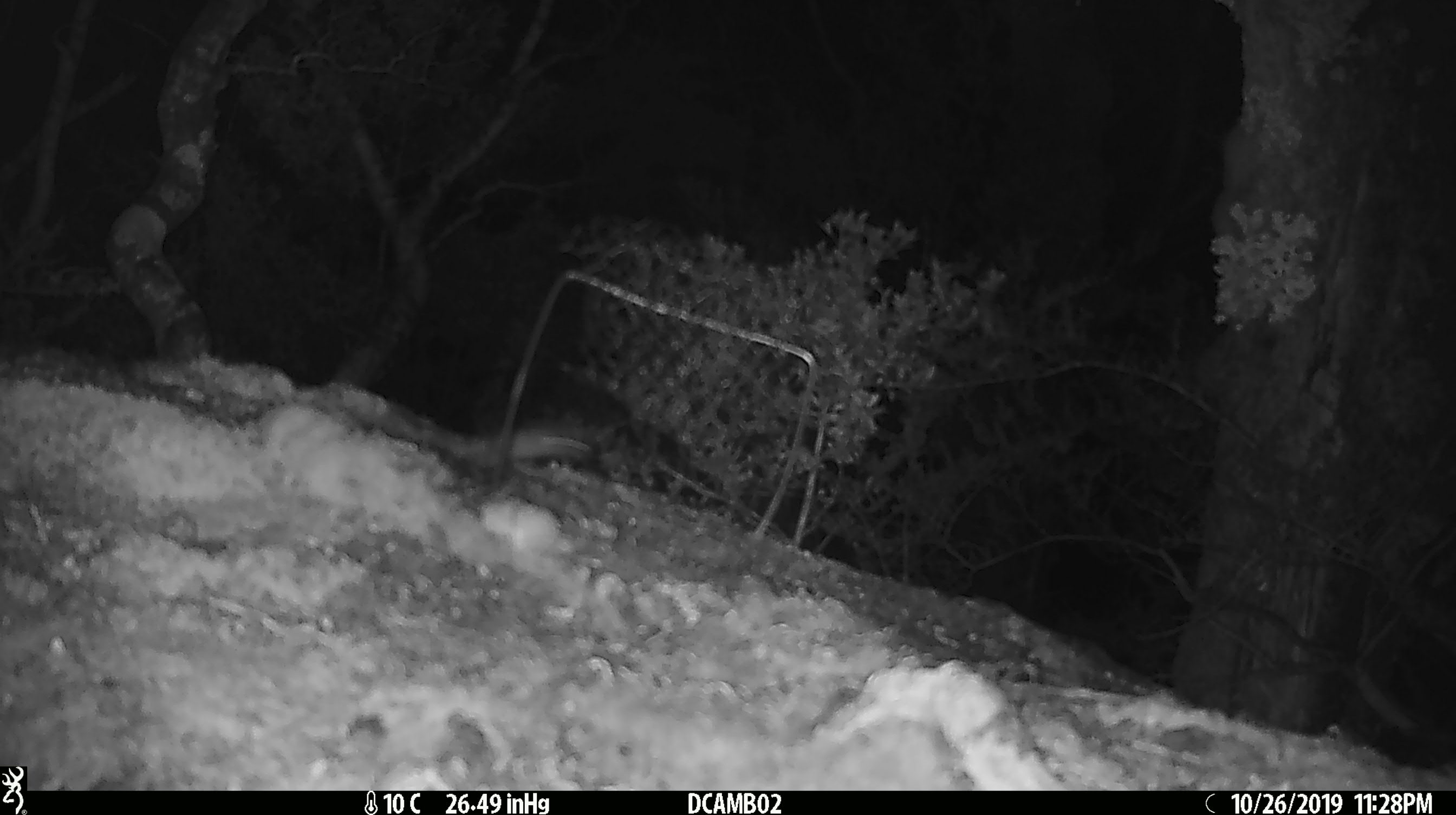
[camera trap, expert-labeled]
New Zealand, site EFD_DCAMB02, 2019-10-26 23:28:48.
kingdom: Animalia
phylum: Chordata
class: Mammalia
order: Rodentia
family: Muridae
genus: Mus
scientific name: Mus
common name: mouse